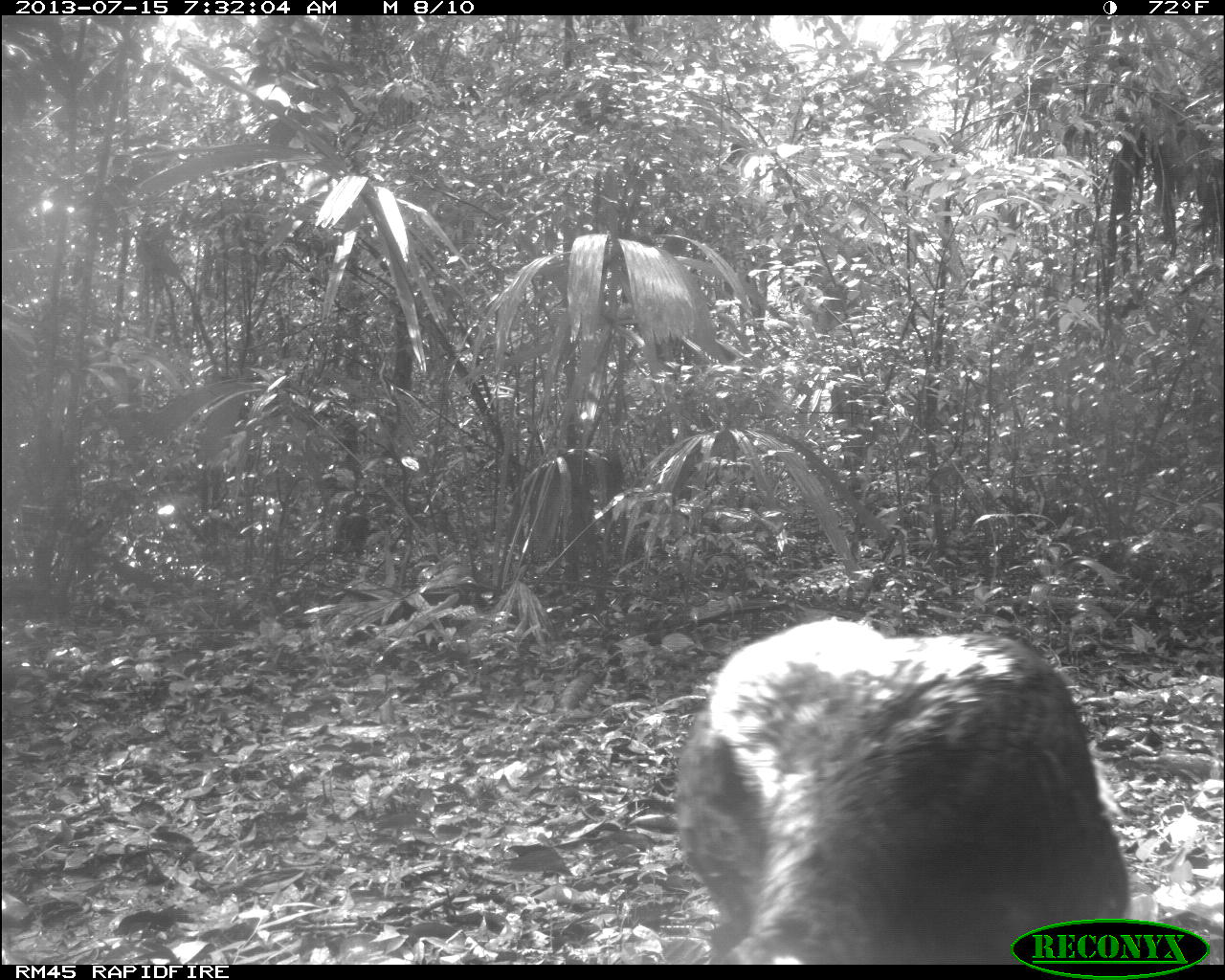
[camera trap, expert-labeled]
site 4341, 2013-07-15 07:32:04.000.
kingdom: Animalia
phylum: Chordata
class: Aves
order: Galliformes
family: Phasianidae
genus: Meleagris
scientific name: Meleagris ocellata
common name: ocellated turkey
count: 1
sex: male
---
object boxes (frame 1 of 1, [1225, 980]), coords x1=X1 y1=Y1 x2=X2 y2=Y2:
meleagris ocellata: x1=670 y1=615 x2=1134 y2=965